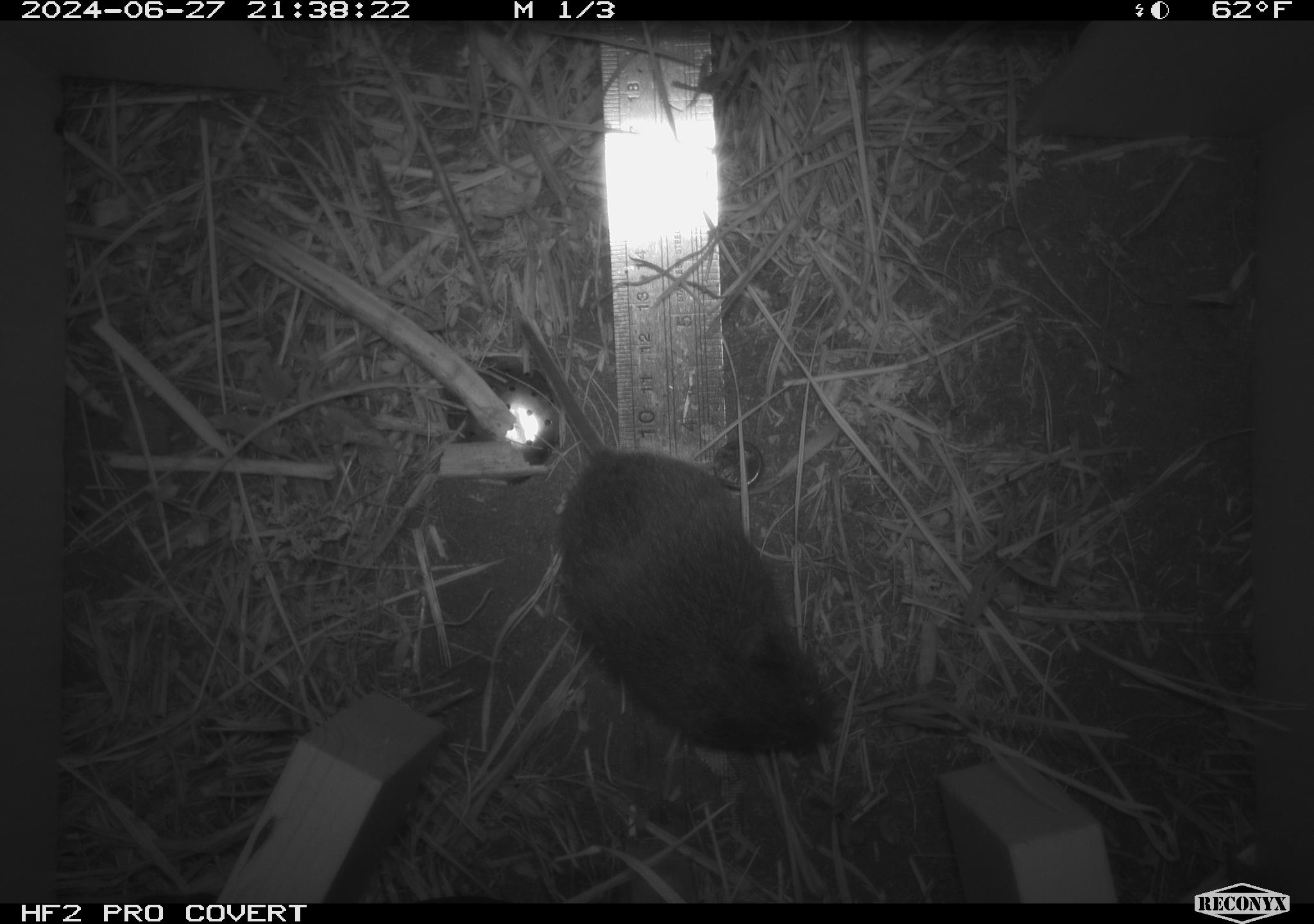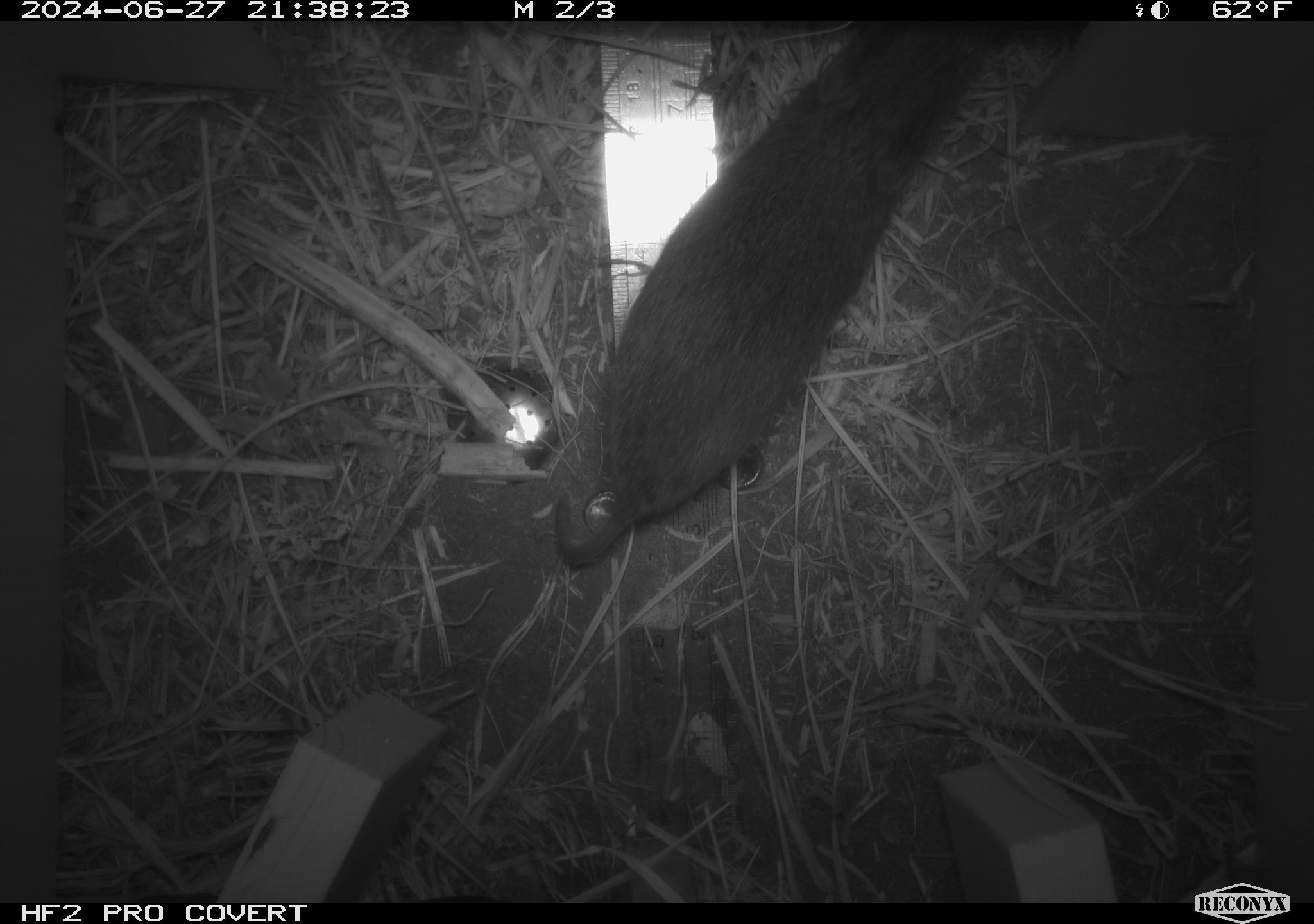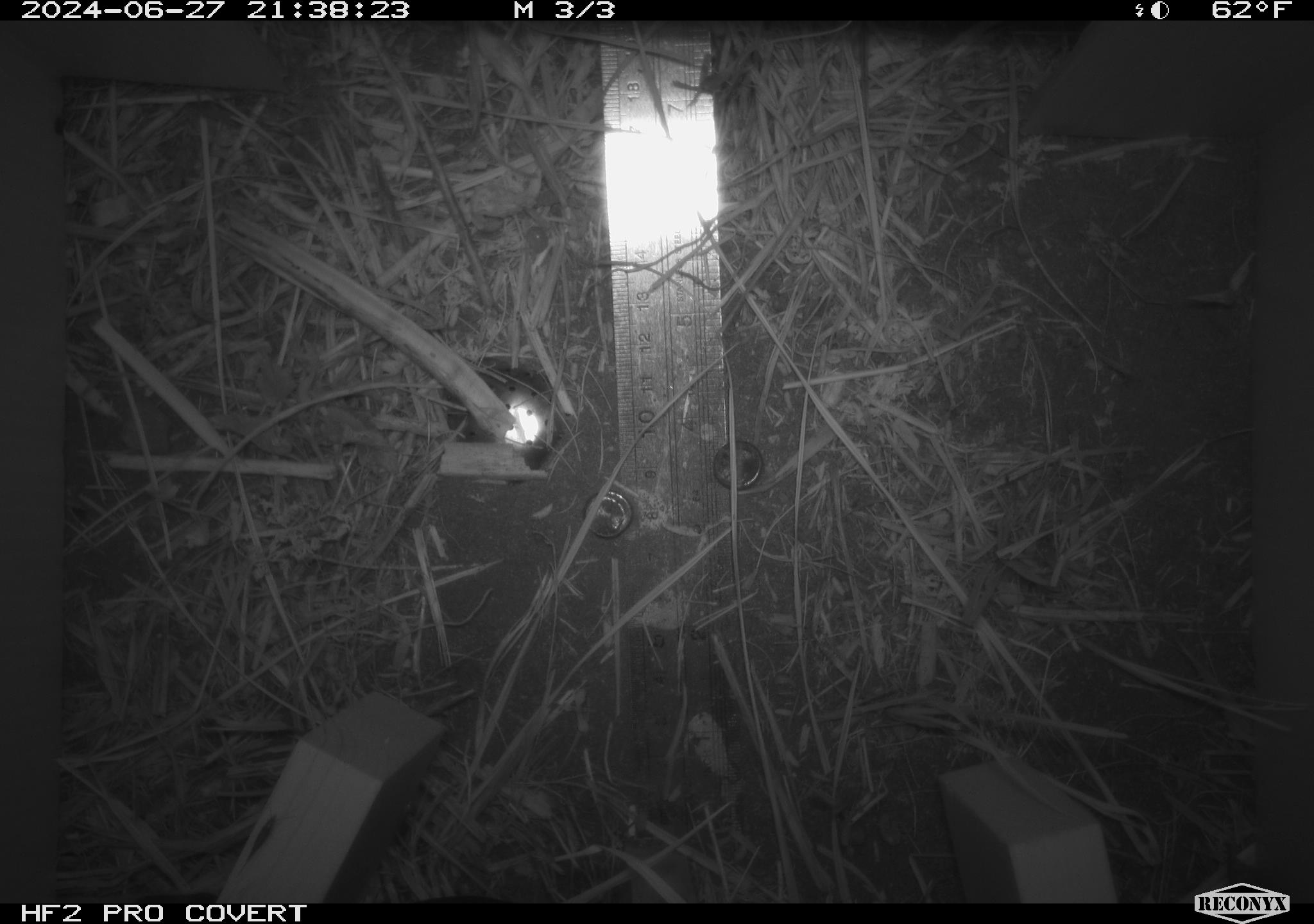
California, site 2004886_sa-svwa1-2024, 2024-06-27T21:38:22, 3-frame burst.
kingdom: Animalia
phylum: Chordata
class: Mammalia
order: Rodentia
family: Cricetidae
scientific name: Arvicolinae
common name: voles, lemmings, and muskrats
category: arvicolinae subfamily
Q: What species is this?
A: Arvicolinae subfamily (voles, lemmings, and muskrats) (Arvicolinae).